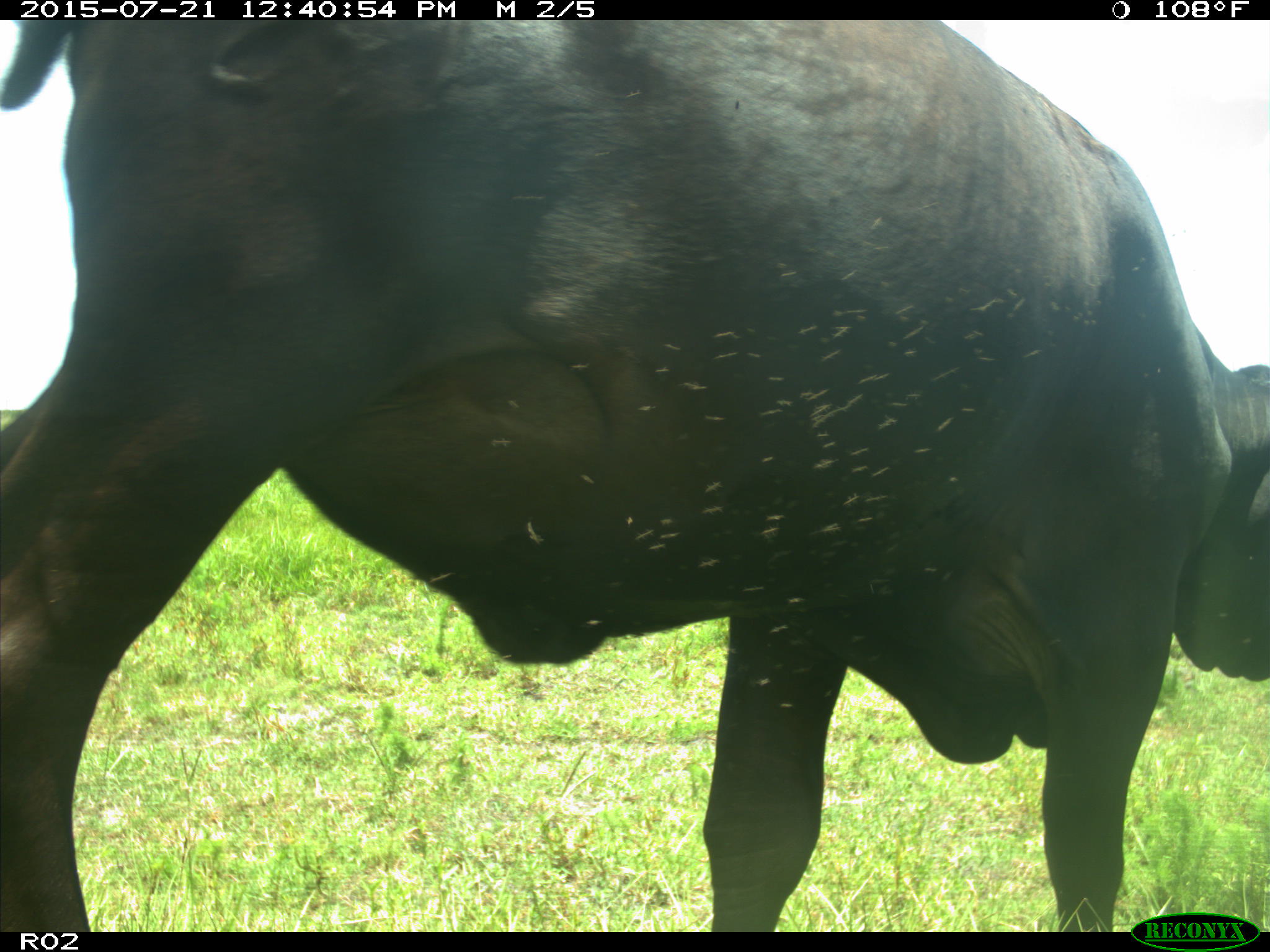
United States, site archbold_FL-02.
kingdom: Animalia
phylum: Chordata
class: Mammalia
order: Artiodactyla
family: Bovidae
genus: Bos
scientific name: Bos taurus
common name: domestic cow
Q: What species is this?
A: Bos taurus (domestic cow).